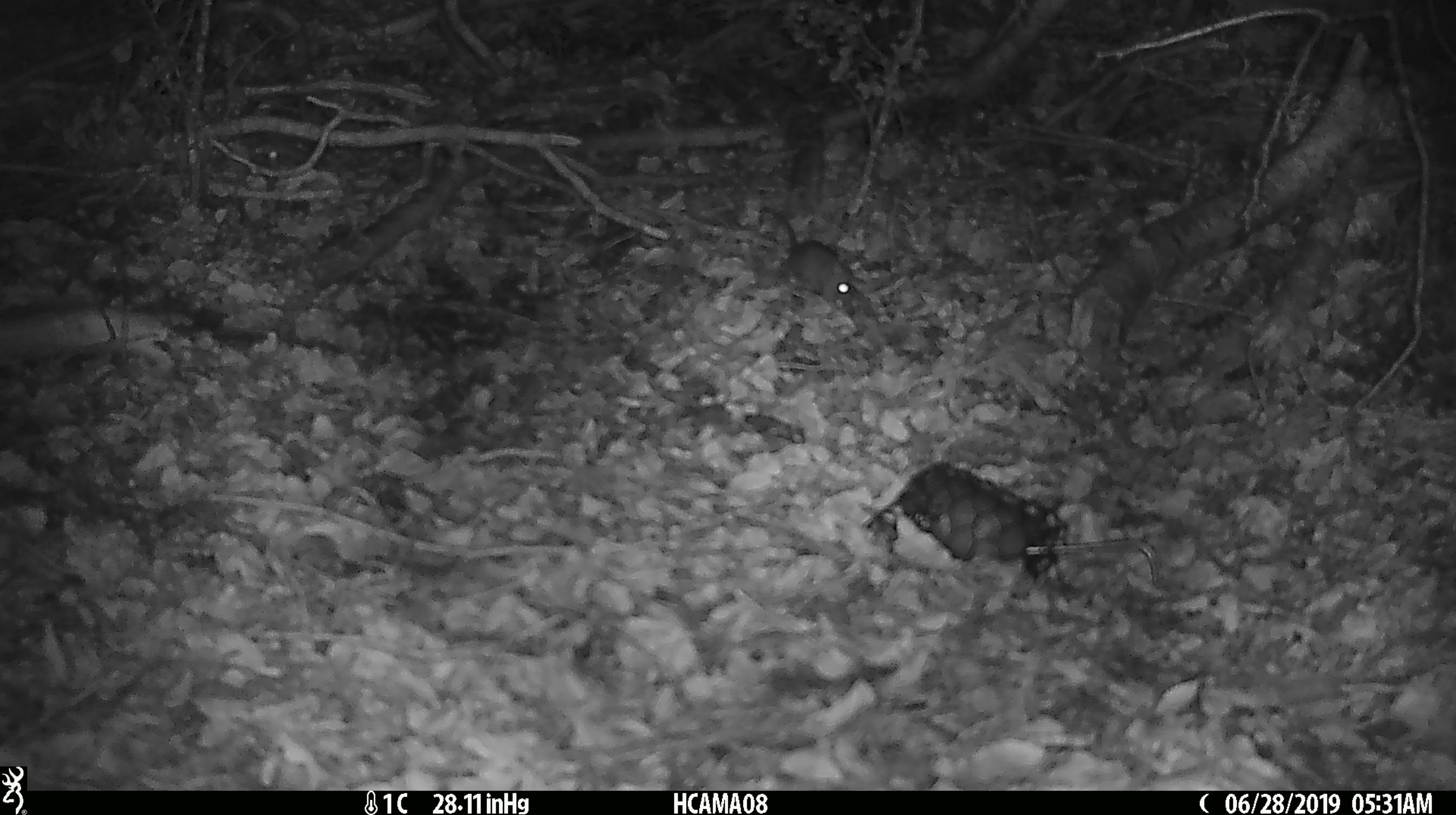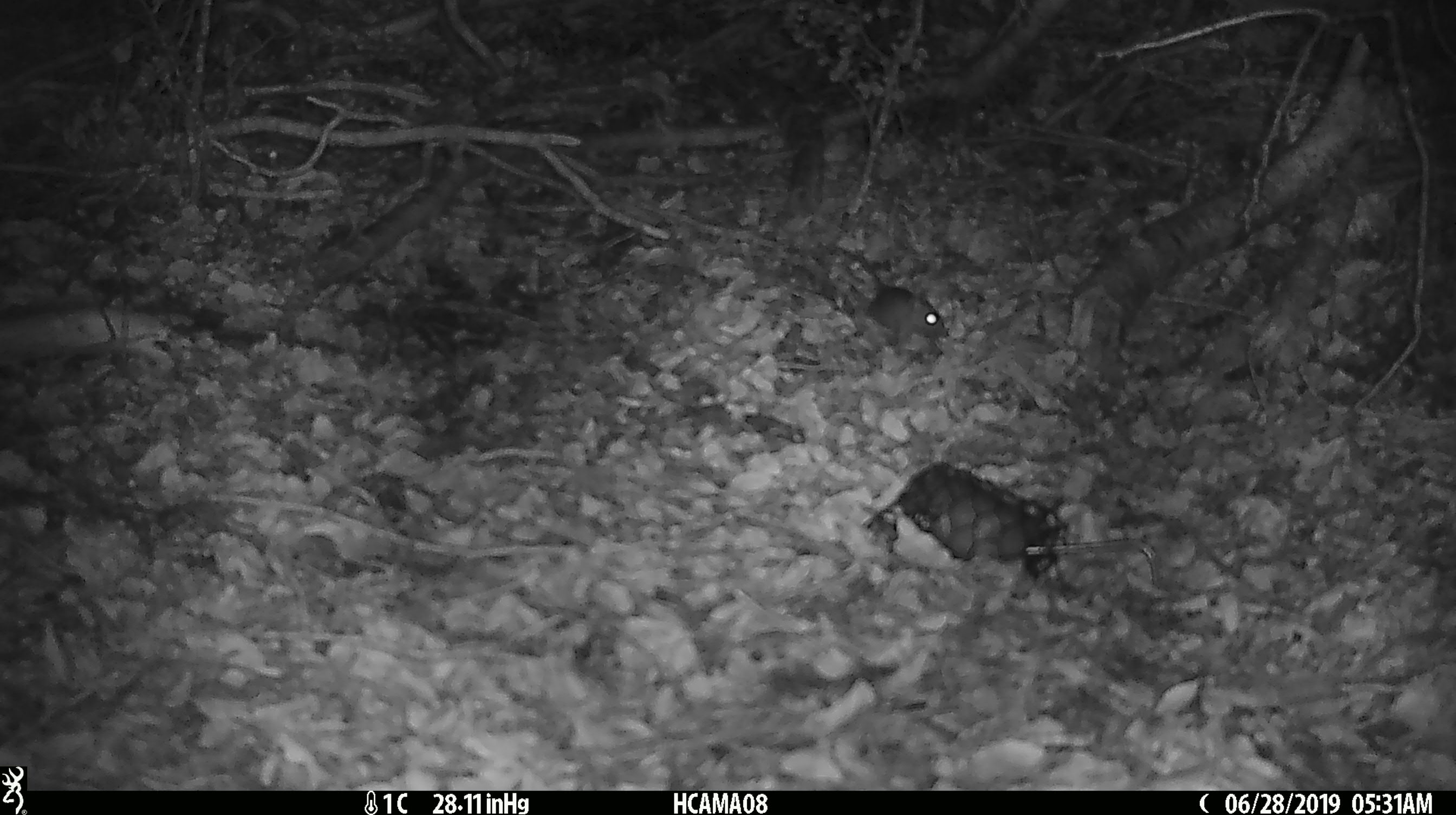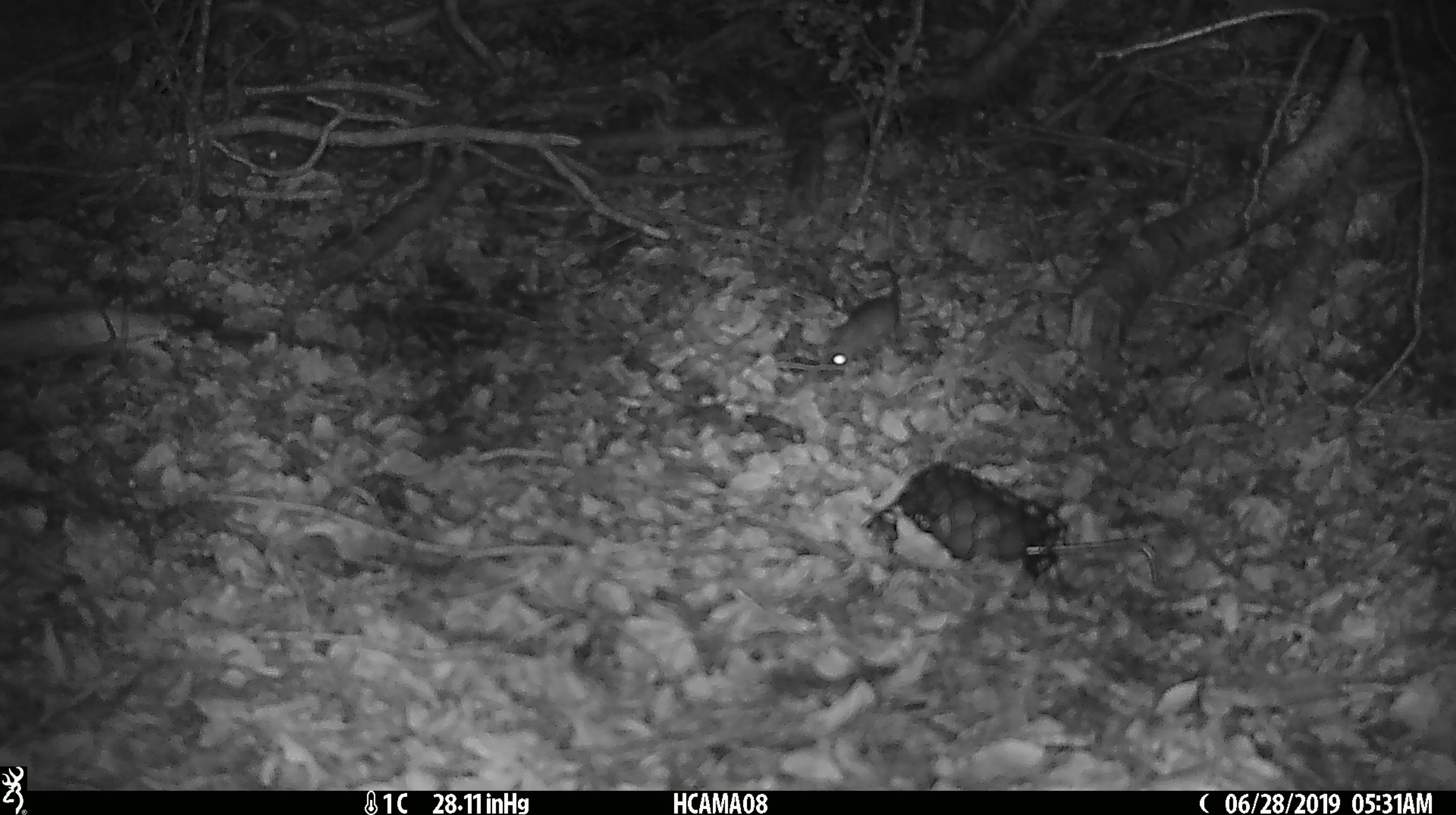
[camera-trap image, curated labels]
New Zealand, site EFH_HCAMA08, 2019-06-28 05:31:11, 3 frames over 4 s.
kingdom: Animalia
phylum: Chordata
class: Mammalia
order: Rodentia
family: Muridae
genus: Mus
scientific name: Mus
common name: mouse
Mouse (Mus).